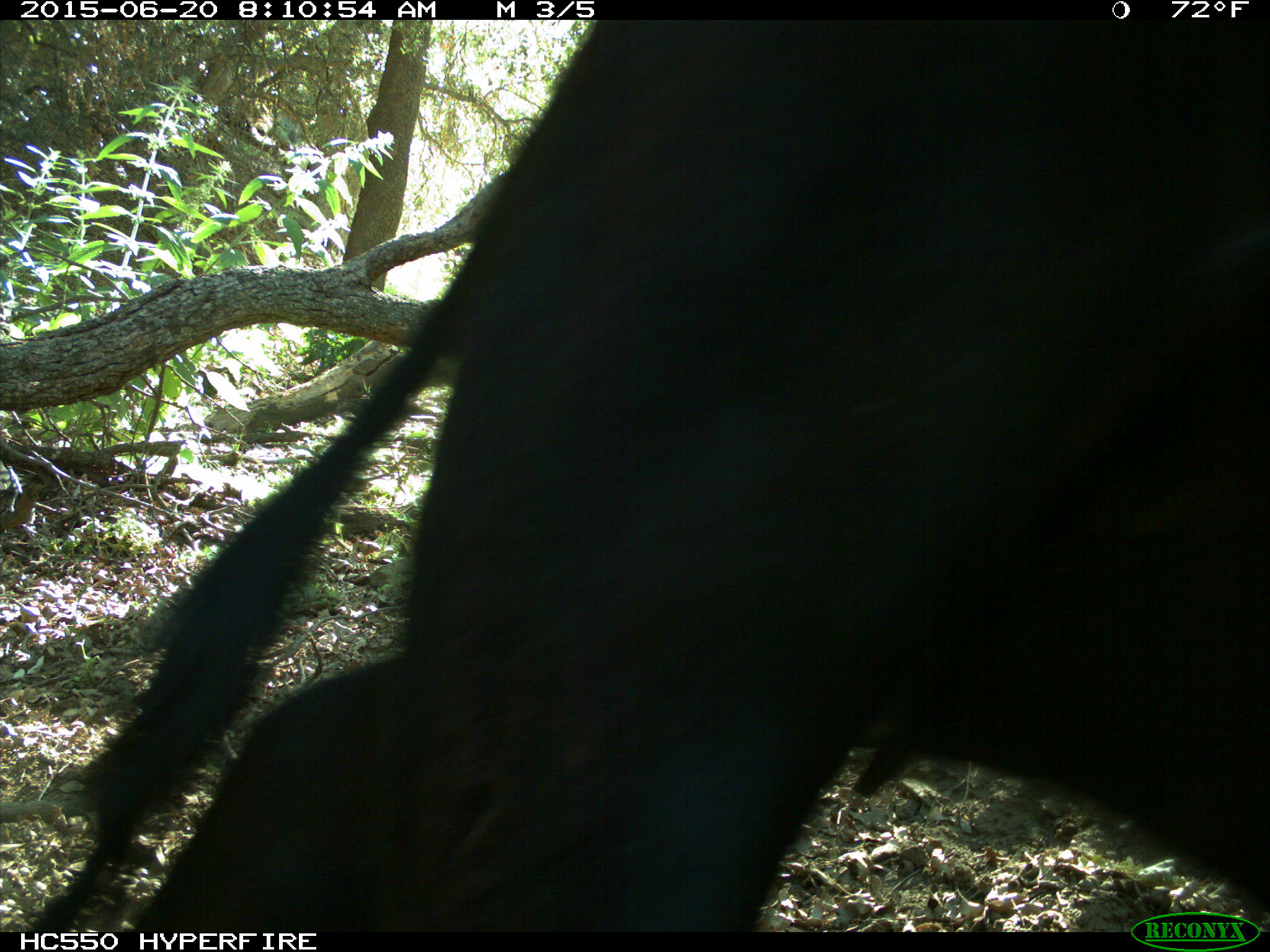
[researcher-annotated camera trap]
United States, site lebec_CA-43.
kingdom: Animalia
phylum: Chordata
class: Mammalia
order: Artiodactyla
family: Bovidae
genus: Bos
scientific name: Bos taurus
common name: domestic cow